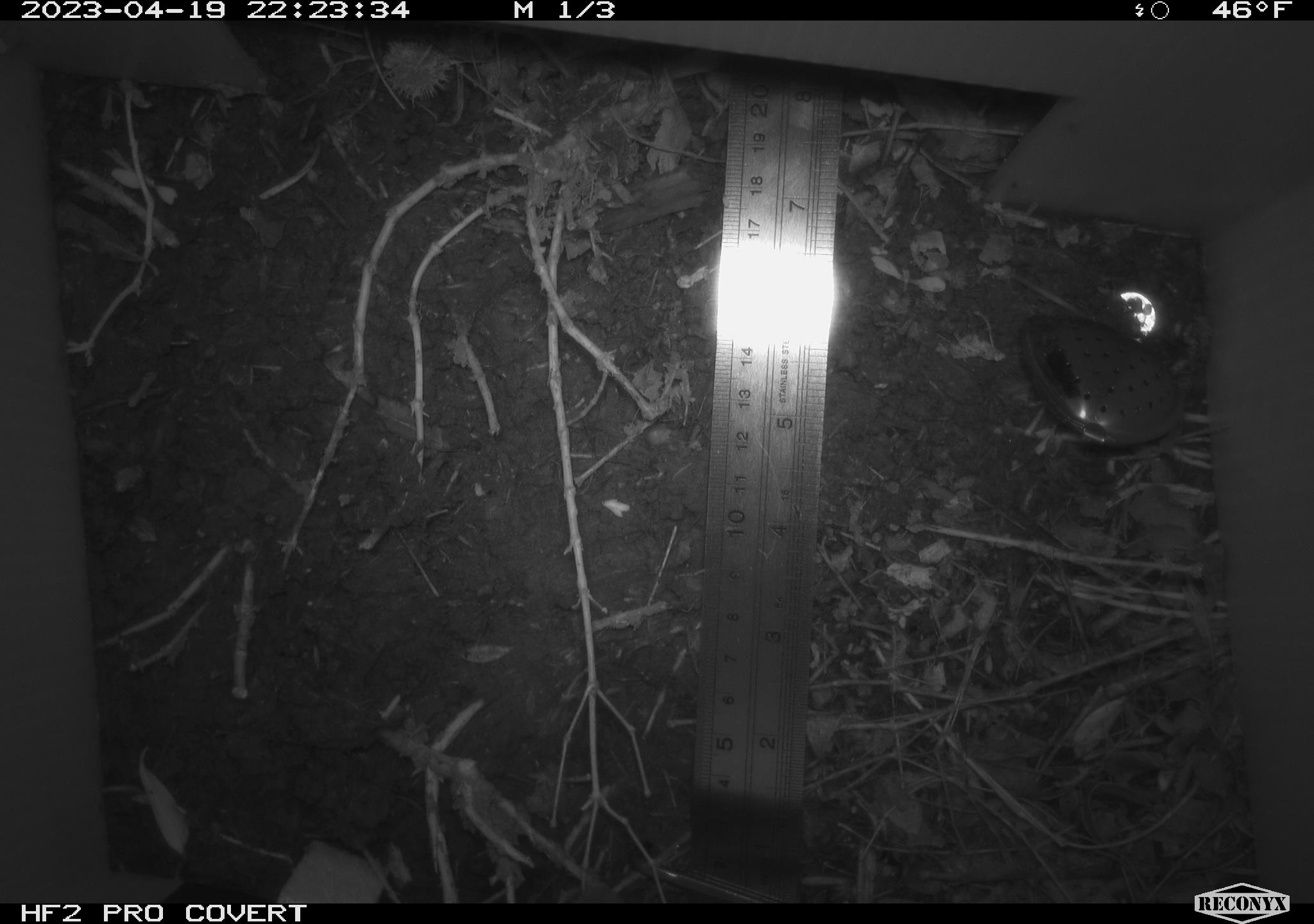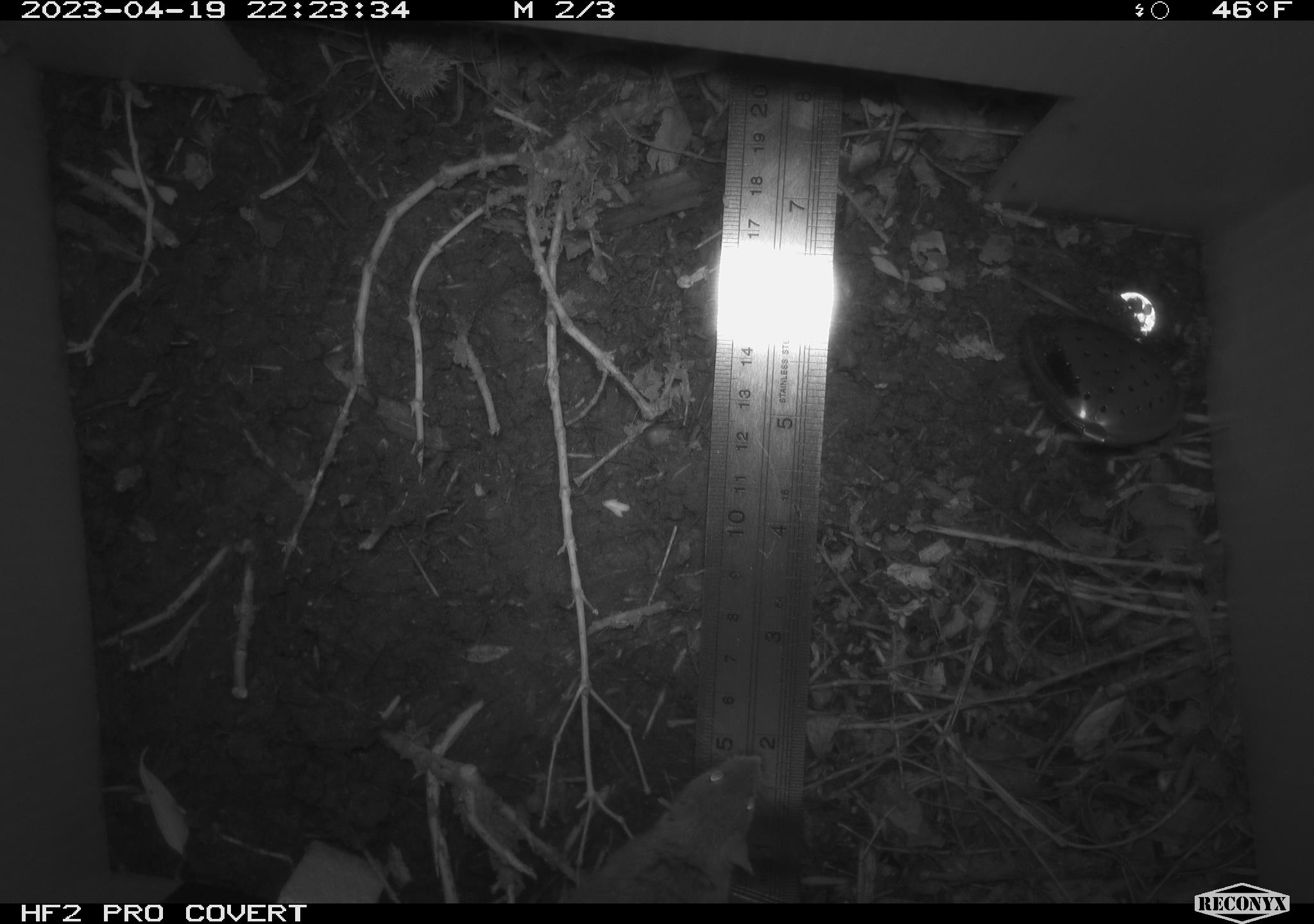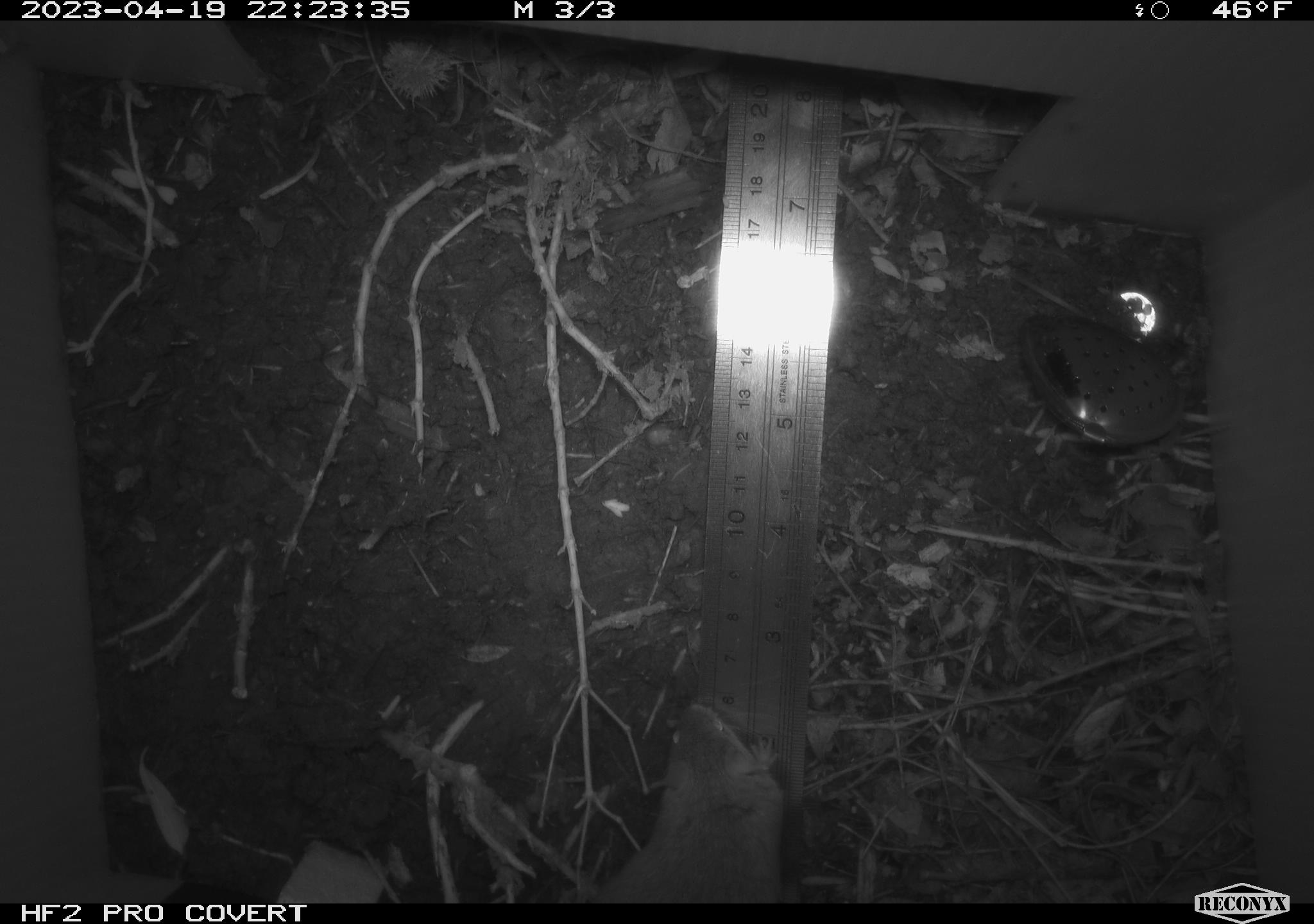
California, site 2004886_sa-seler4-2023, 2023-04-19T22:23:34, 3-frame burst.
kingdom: Animalia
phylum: Chordata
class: Mammalia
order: Rodentia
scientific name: Rodentia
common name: mouse species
Mouse species (Rodentia).